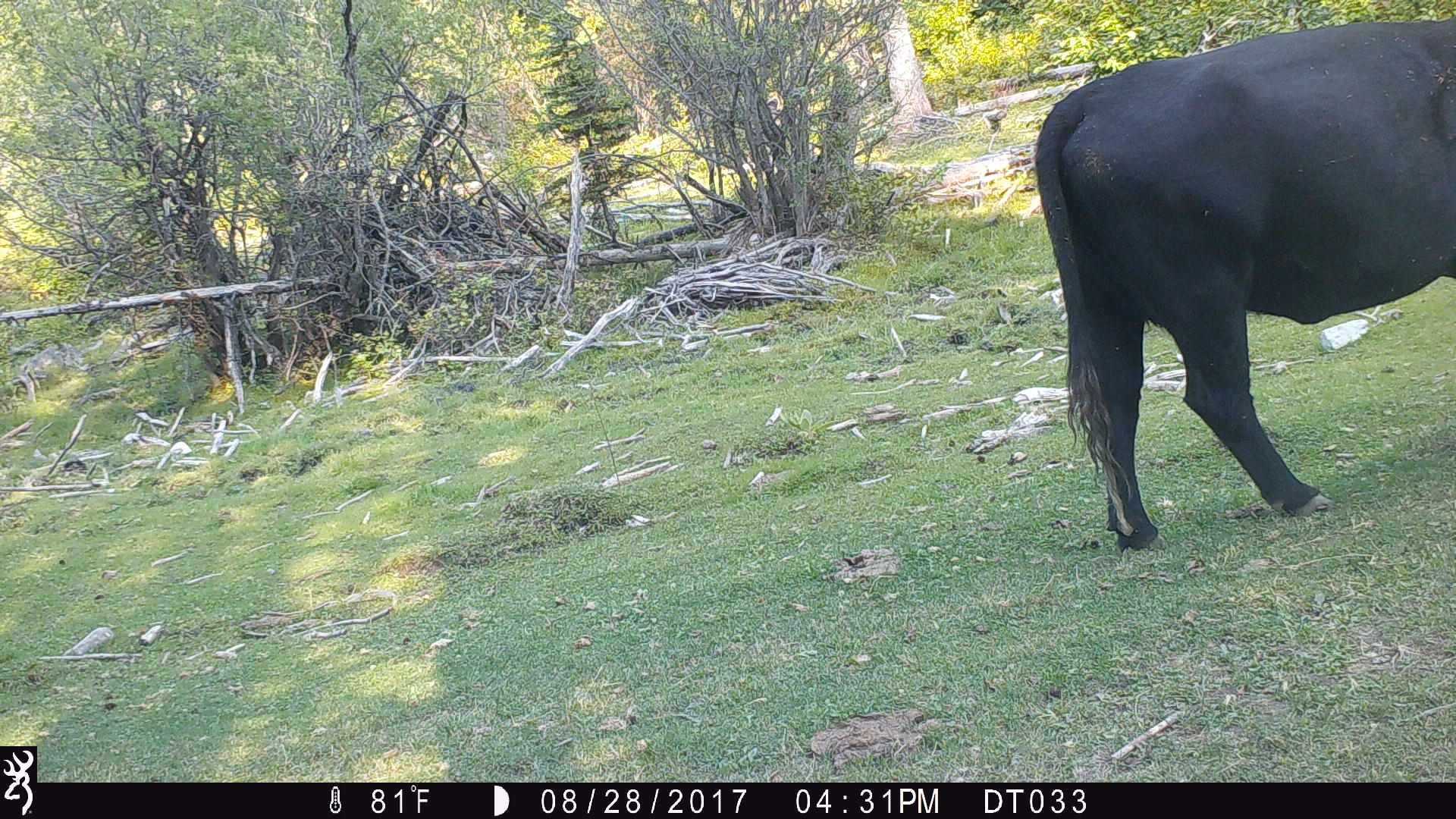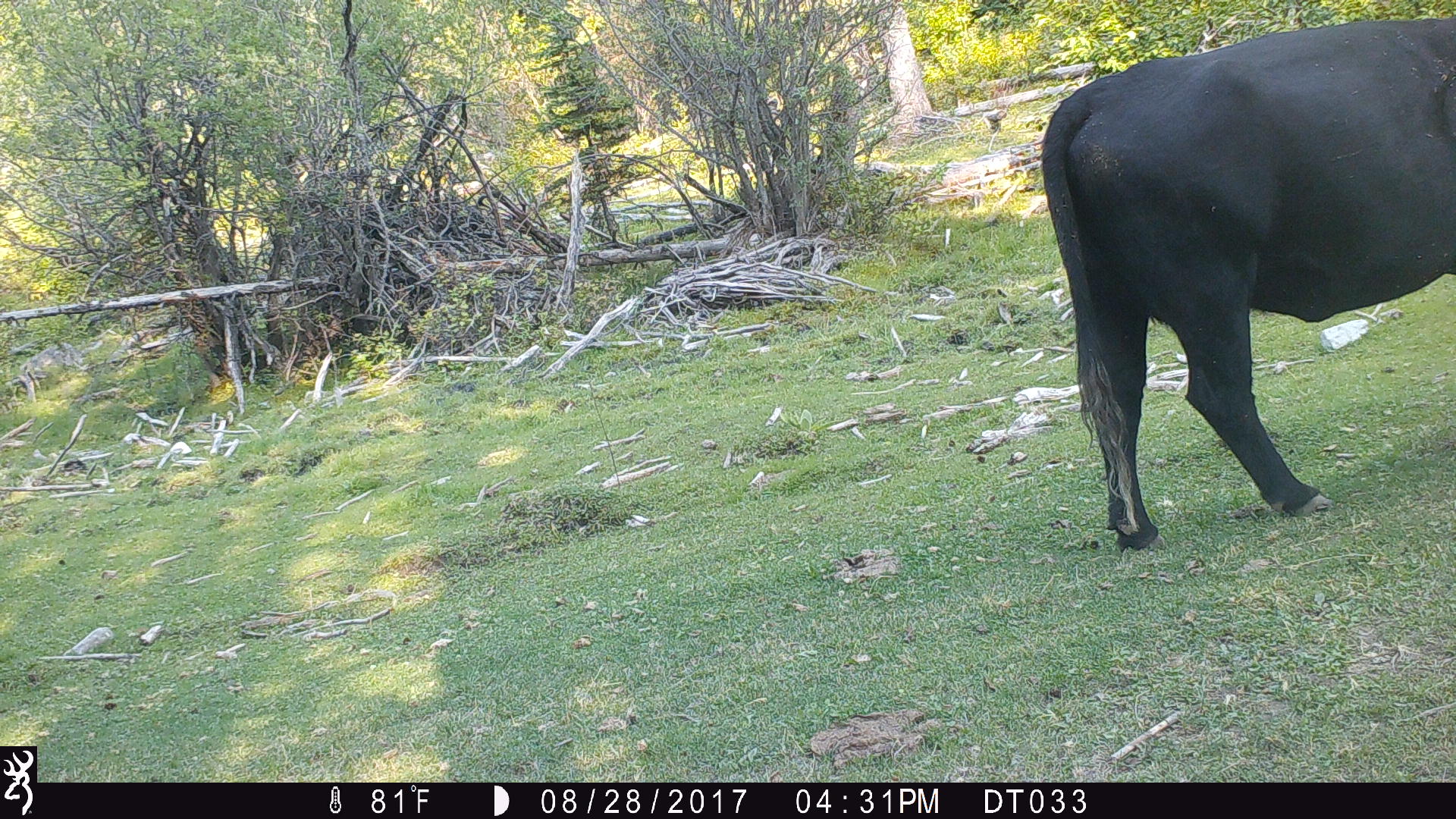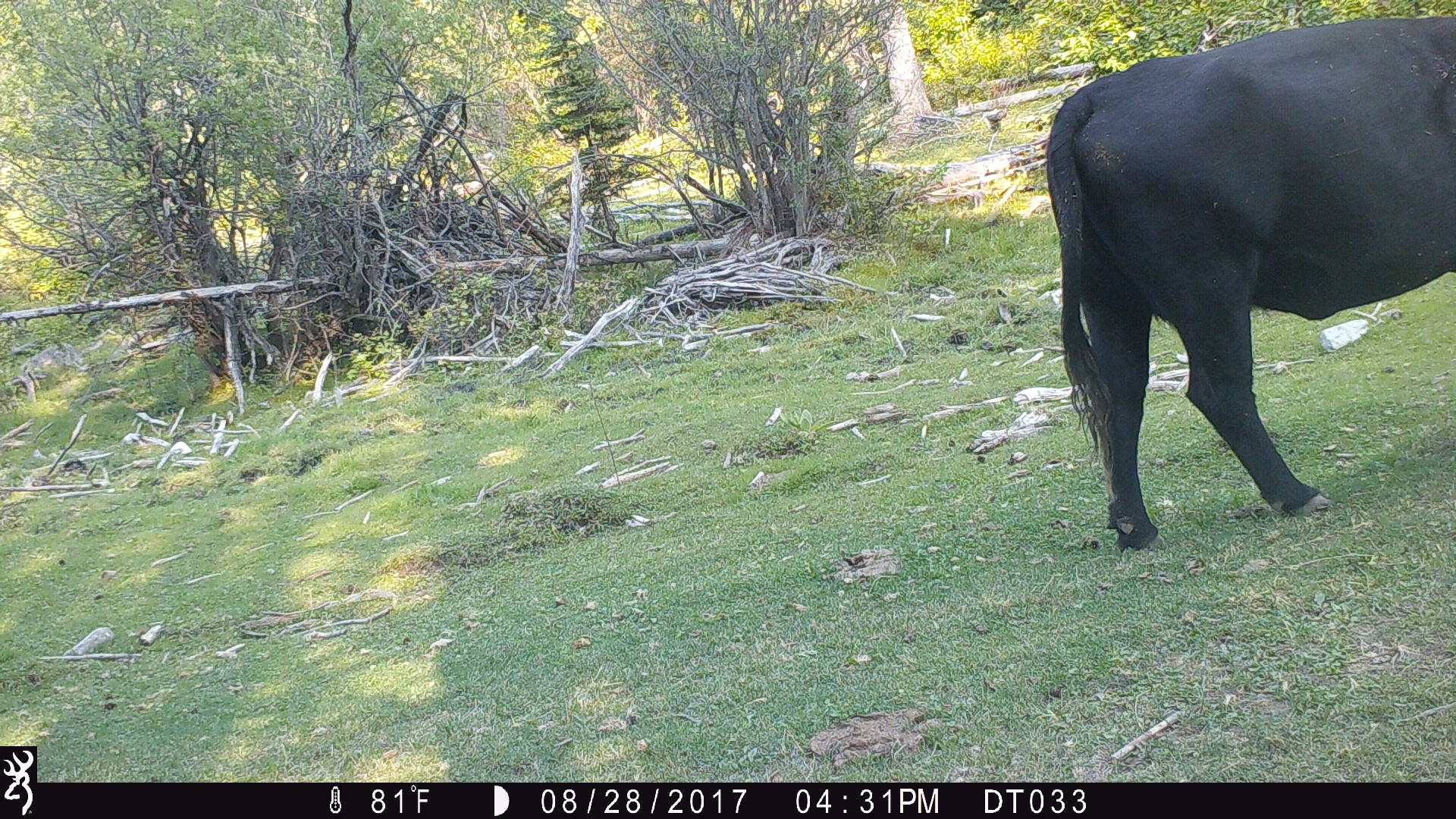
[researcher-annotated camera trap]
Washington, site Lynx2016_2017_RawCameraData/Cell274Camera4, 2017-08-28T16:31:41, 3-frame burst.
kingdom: Animalia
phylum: Chordata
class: Mammalia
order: Artiodactyla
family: Bovidae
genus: Bos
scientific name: Bos taurus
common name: domestic cattle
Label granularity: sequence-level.